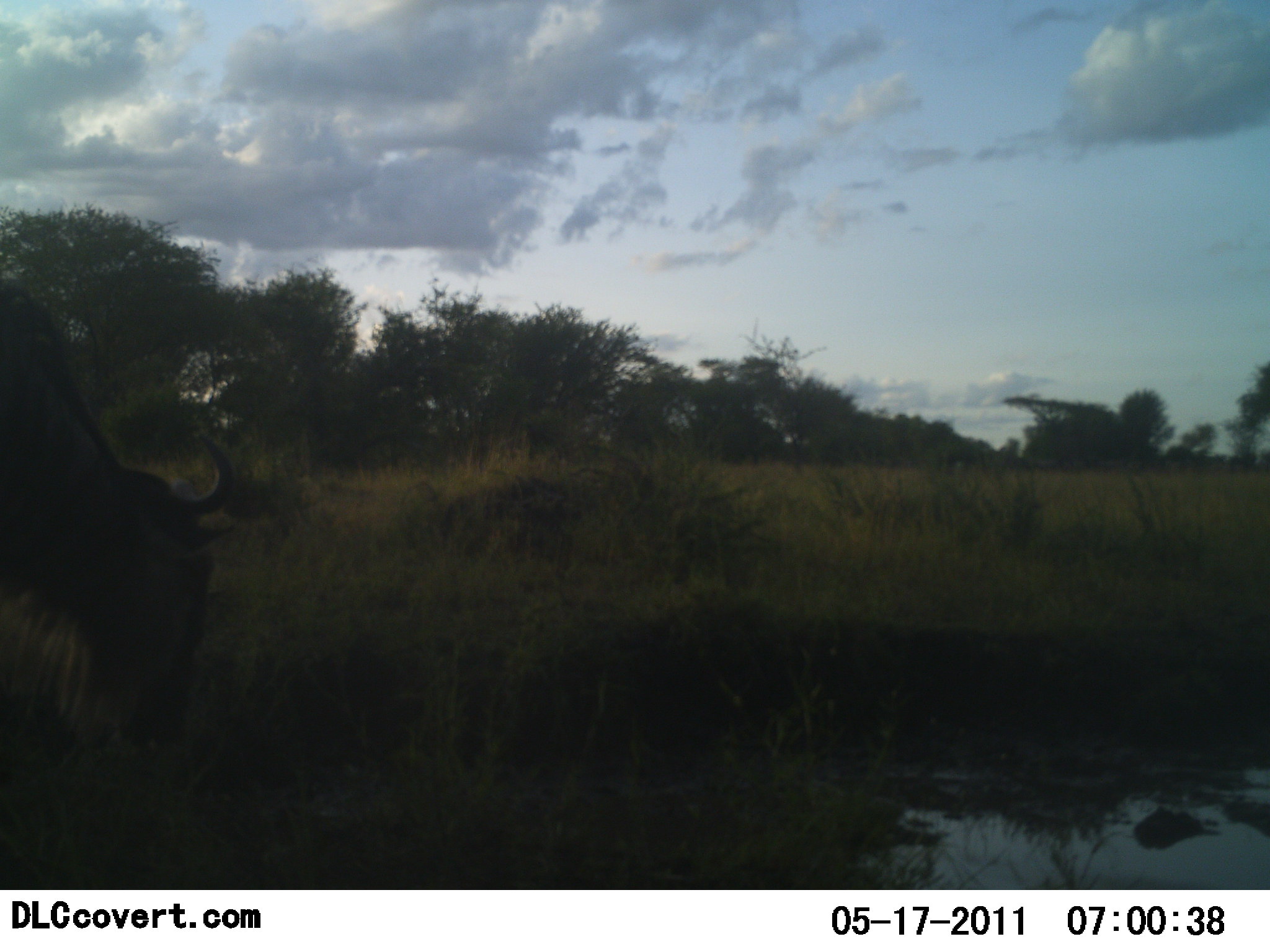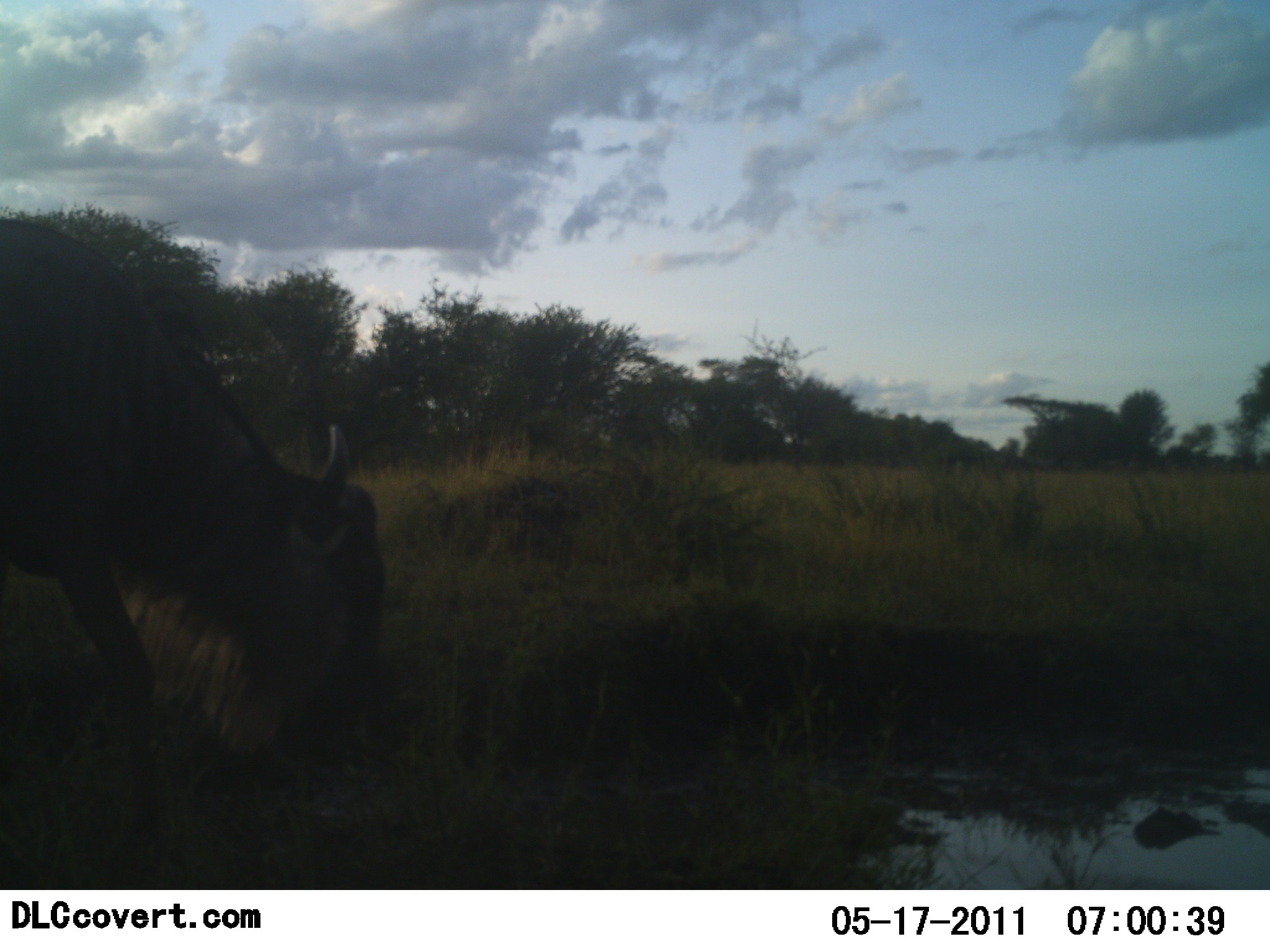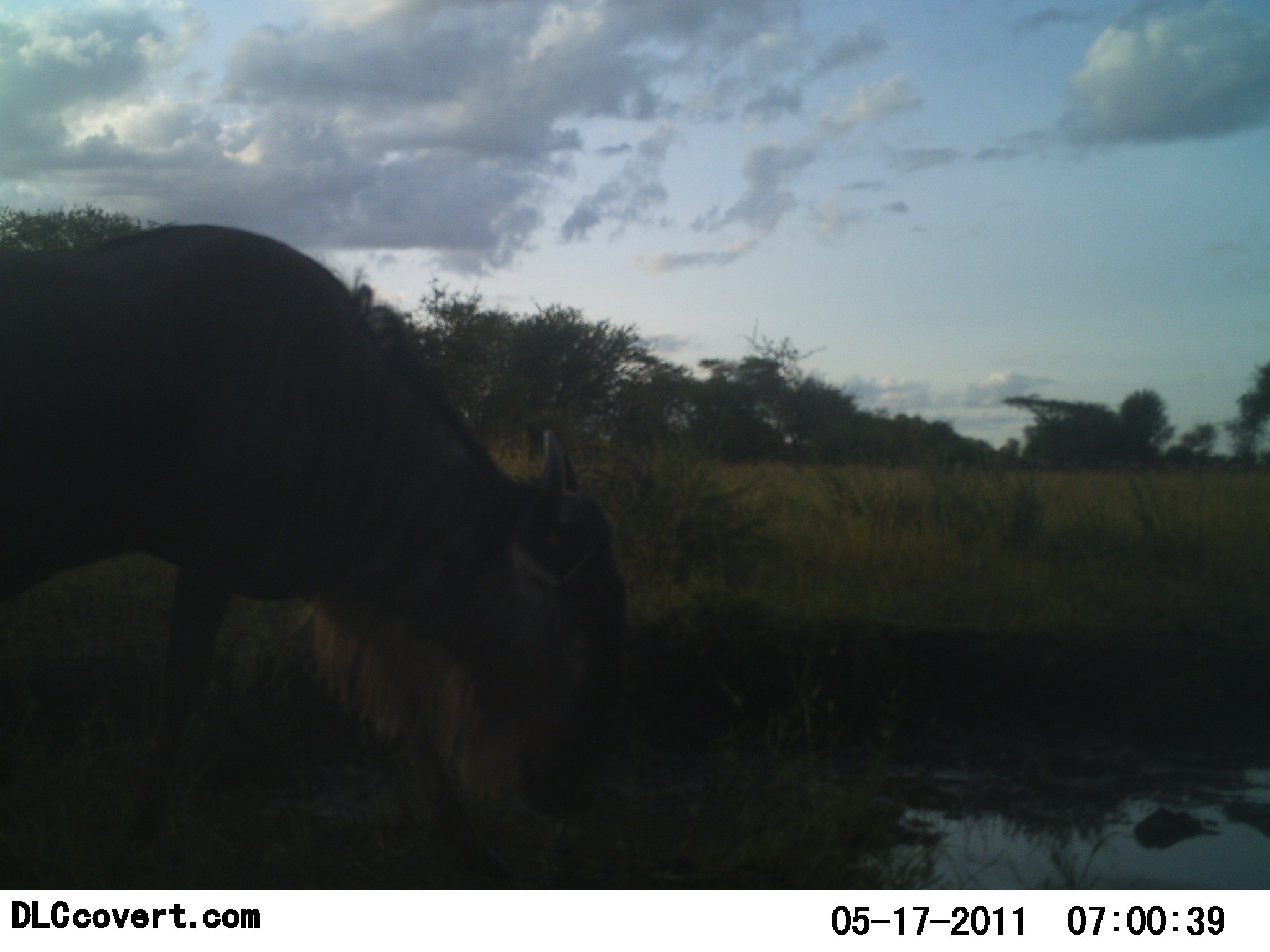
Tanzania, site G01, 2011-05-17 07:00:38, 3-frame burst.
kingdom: Animalia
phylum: Chordata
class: Mammalia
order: Artiodactyla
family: Bovidae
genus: Connochaetes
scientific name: Connochaetes taurinus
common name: blue wildebeest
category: wildebeest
Wildebeest (blue wildebeest) (Connochaetes taurinus), count 1. Behavior (volunteer vote fractions): standing 9%, resting 0%, moving 36%, interacting 0%. Young present (vote fraction): 0%. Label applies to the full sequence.